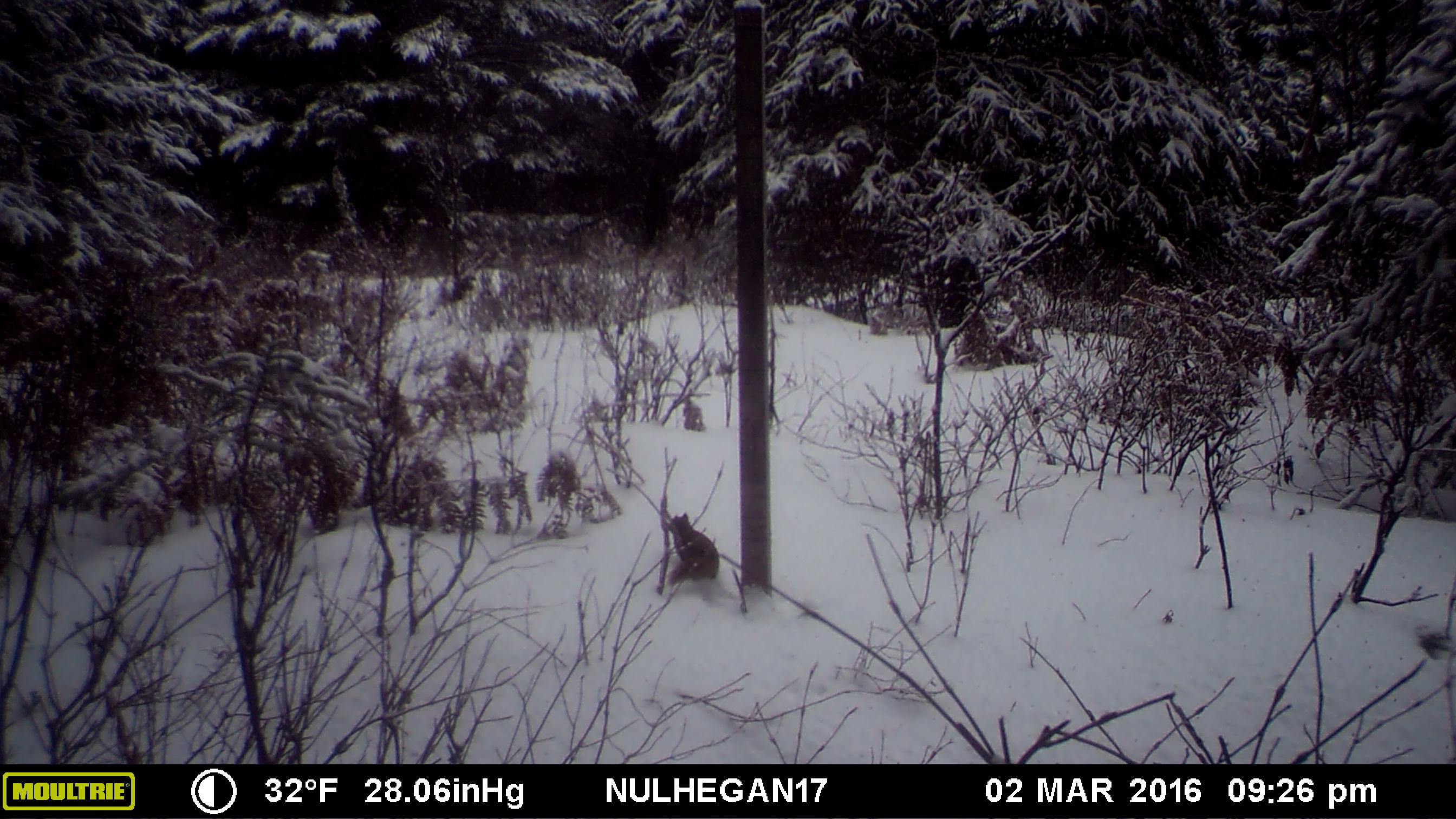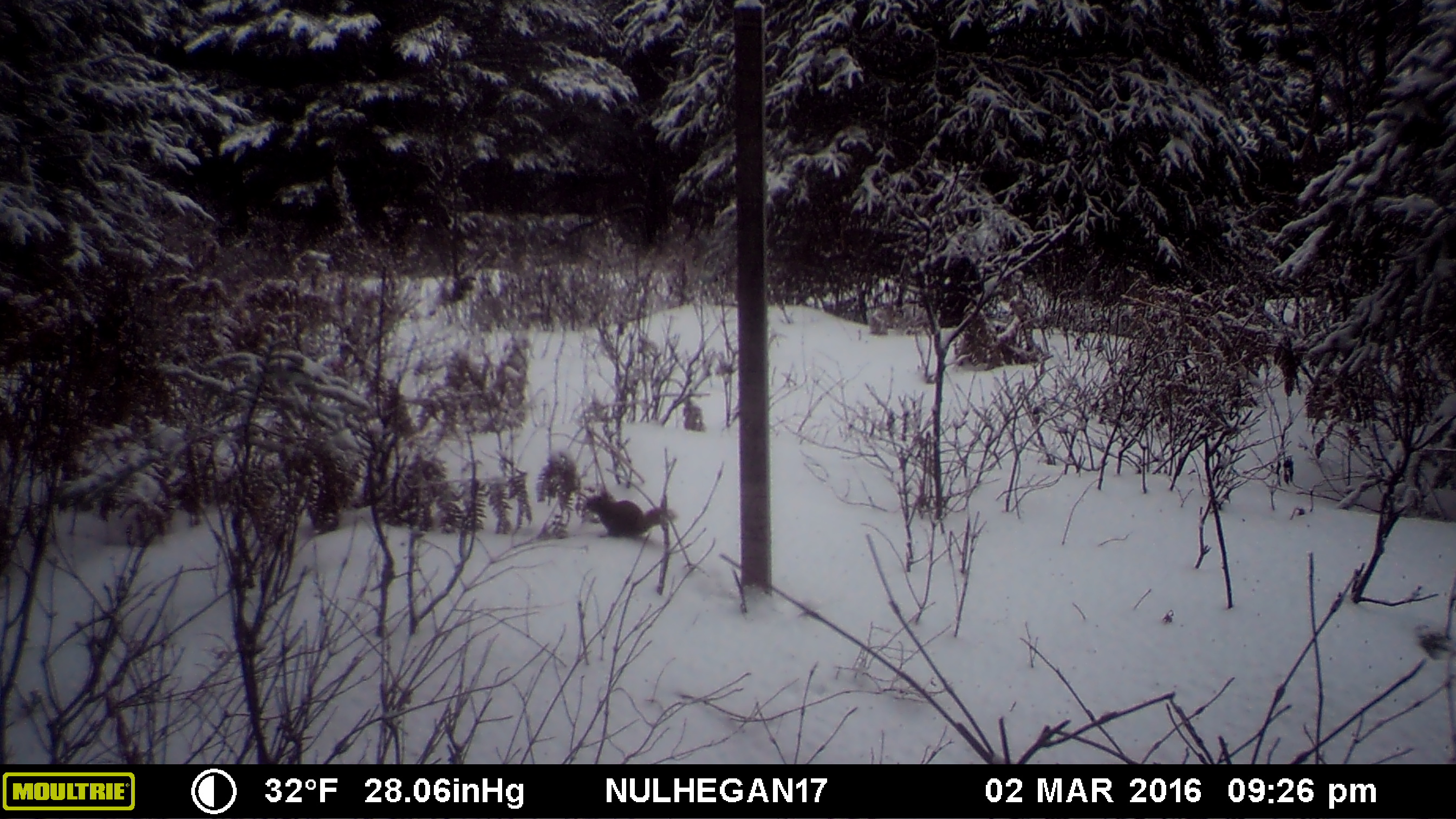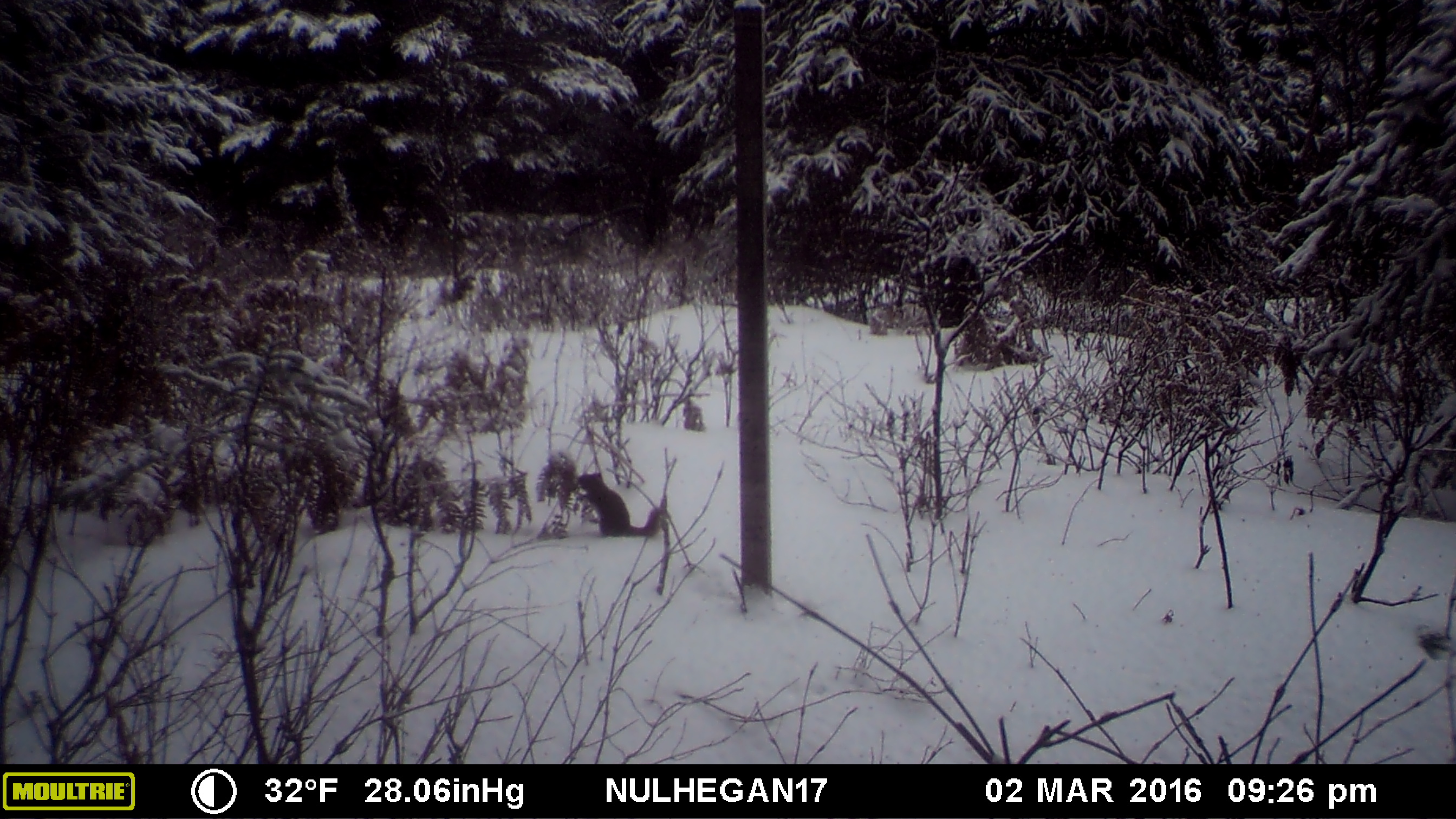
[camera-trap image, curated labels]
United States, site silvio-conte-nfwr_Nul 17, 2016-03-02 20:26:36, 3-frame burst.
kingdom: Animalia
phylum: Chordata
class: Mammalia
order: Rodentia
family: Sciuridae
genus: Tamiasciurus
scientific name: Tamiasciurus hudsonicus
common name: red squirrel